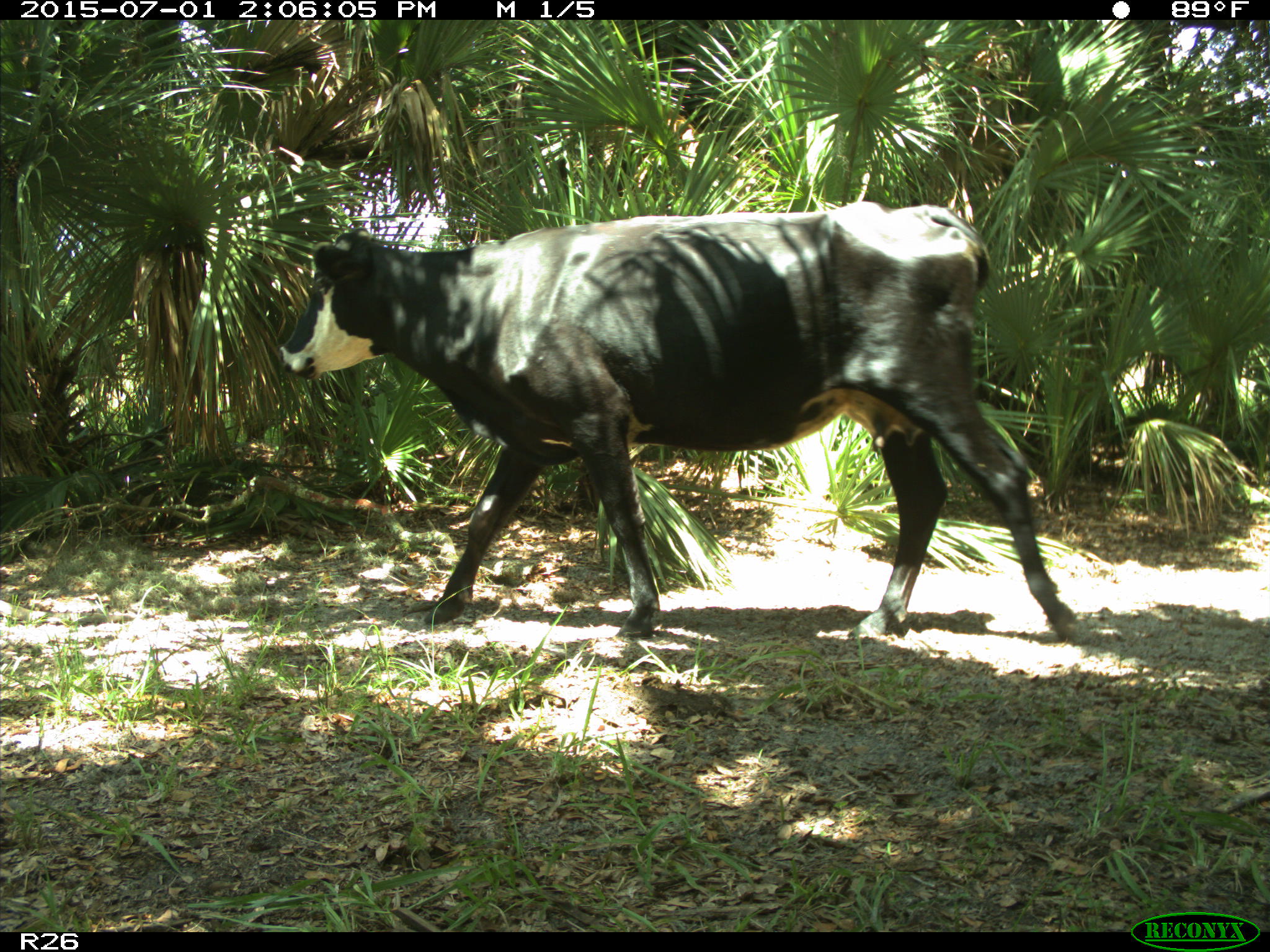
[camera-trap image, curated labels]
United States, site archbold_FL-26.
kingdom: Animalia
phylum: Chordata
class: Mammalia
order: Artiodactyla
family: Bovidae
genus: Bos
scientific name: Bos taurus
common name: domestic cow